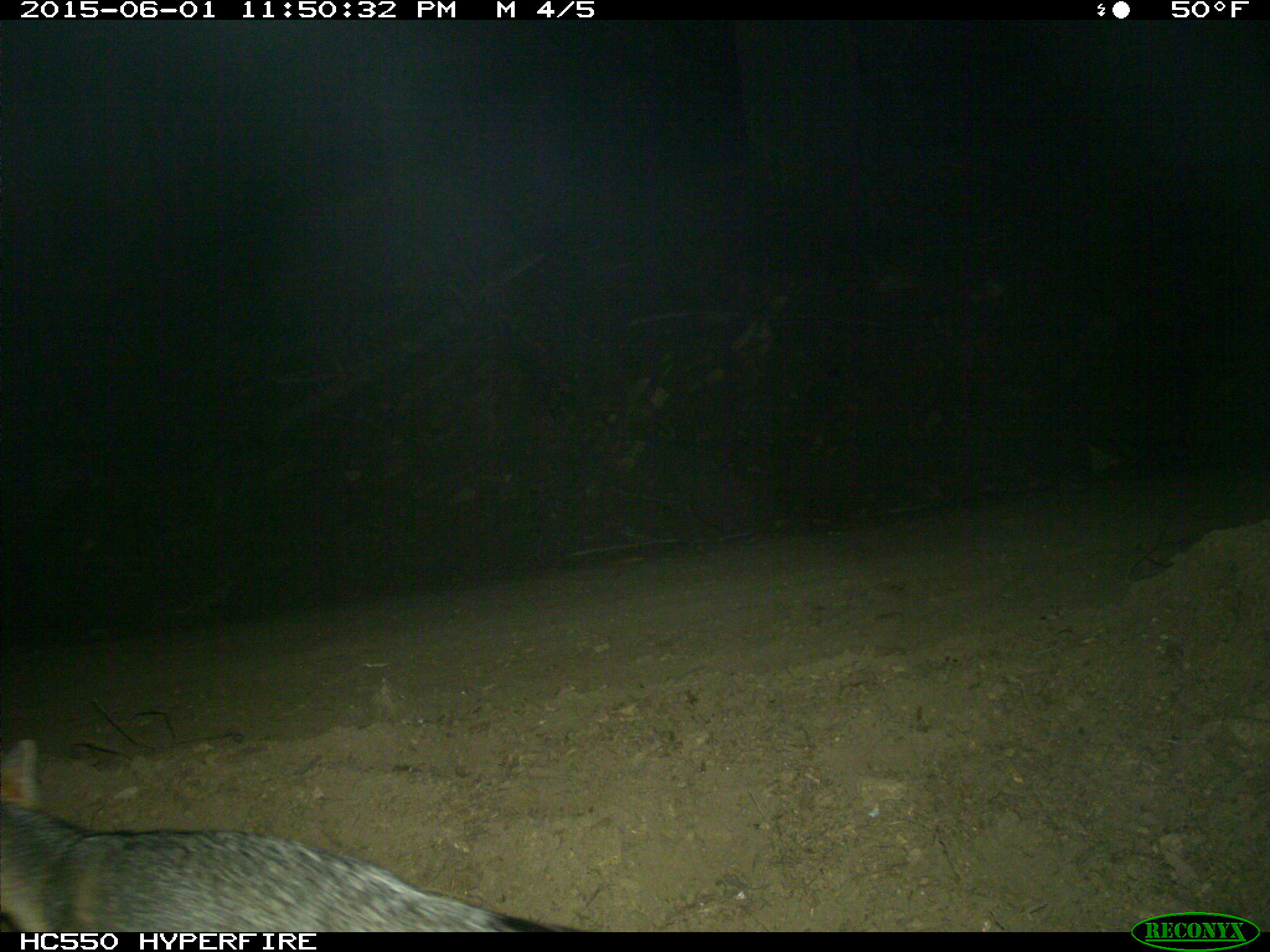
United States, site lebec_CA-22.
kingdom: Animalia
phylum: Chordata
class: Mammalia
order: Carnivora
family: Canidae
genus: Urocyon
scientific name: Urocyon cinereoargenteus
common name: gray fox